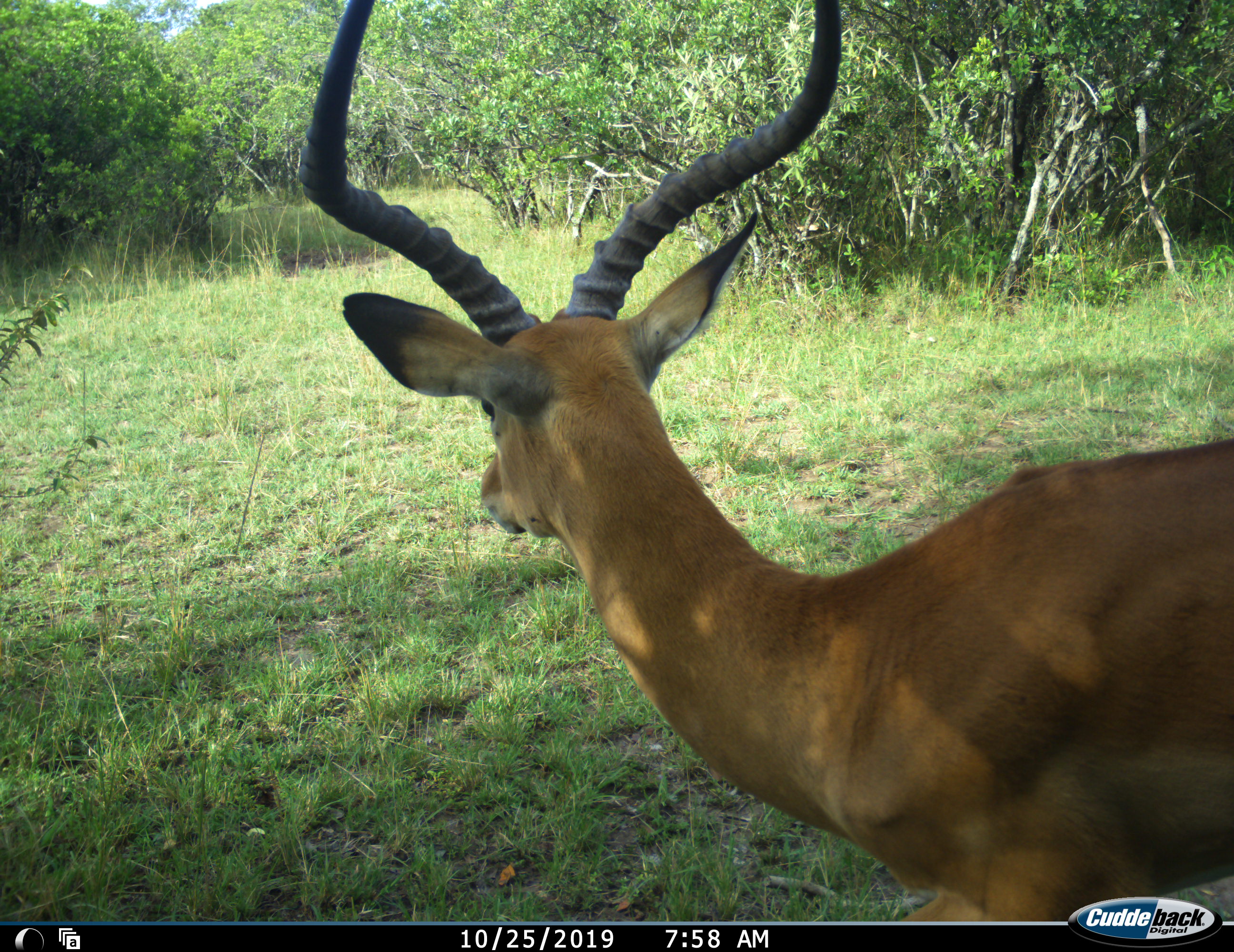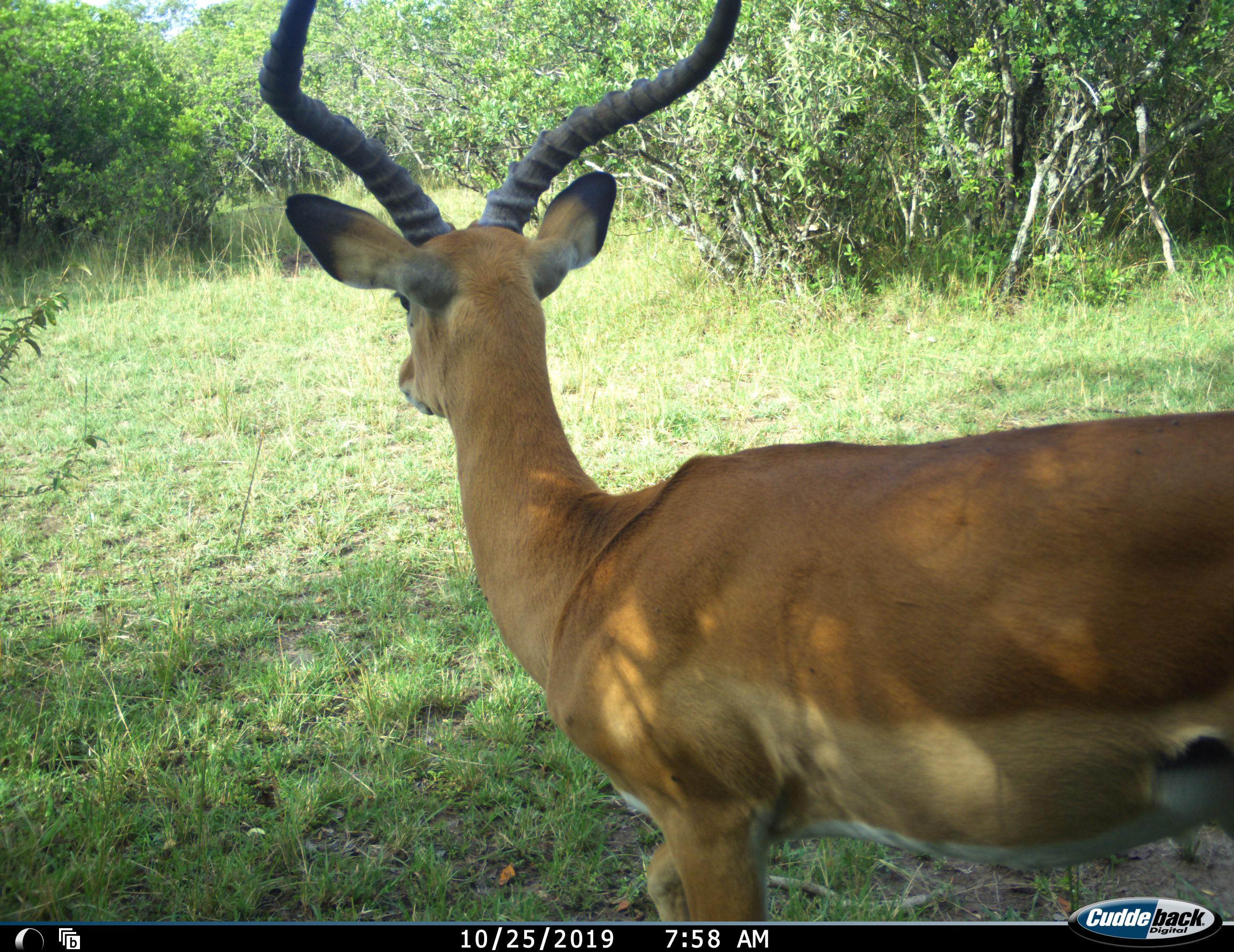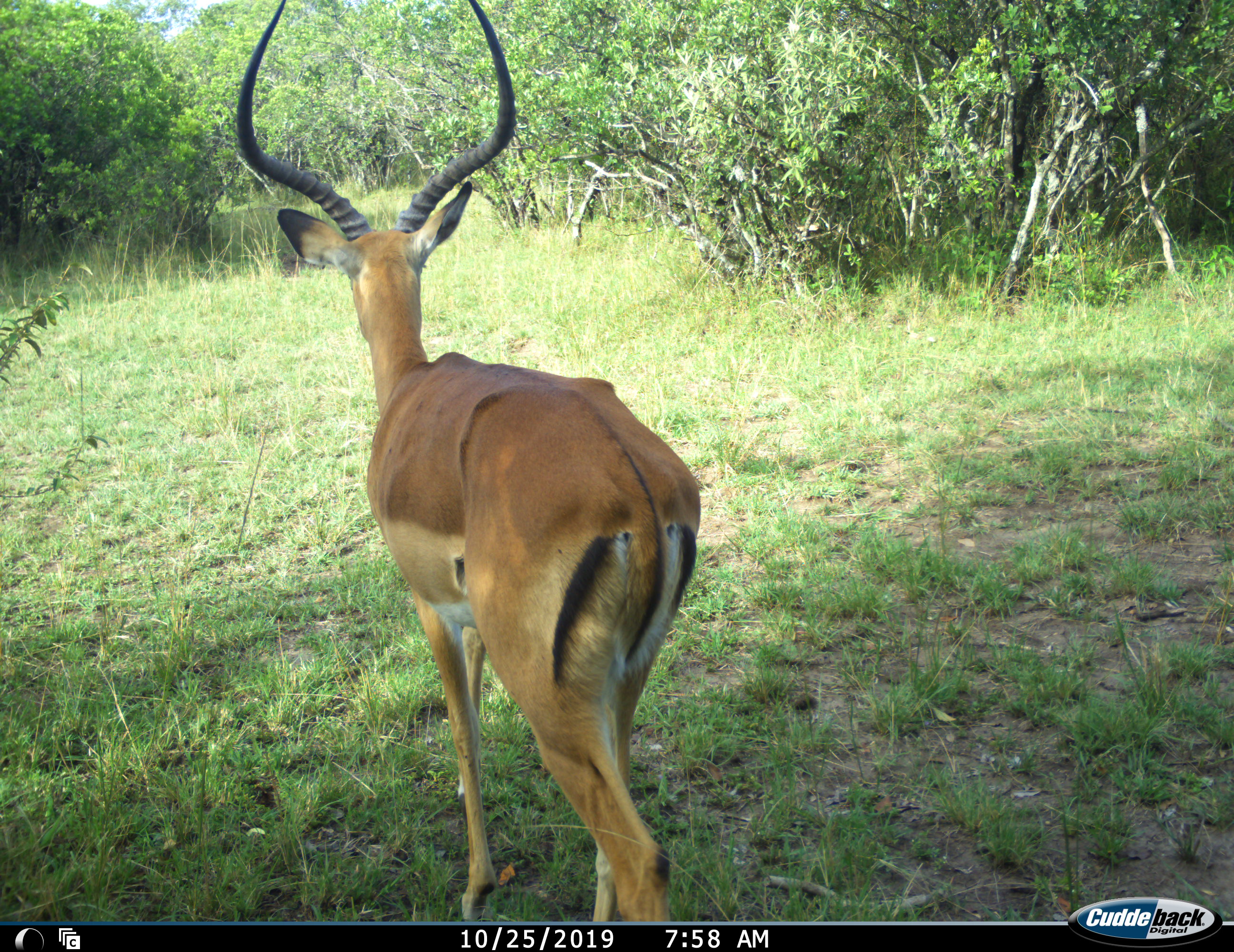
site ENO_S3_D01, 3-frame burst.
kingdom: Animalia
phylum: Chordata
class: Mammalia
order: Artiodactyla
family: Bovidae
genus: Aepyceros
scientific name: Aepyceros melampus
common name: impala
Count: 1.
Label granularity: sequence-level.